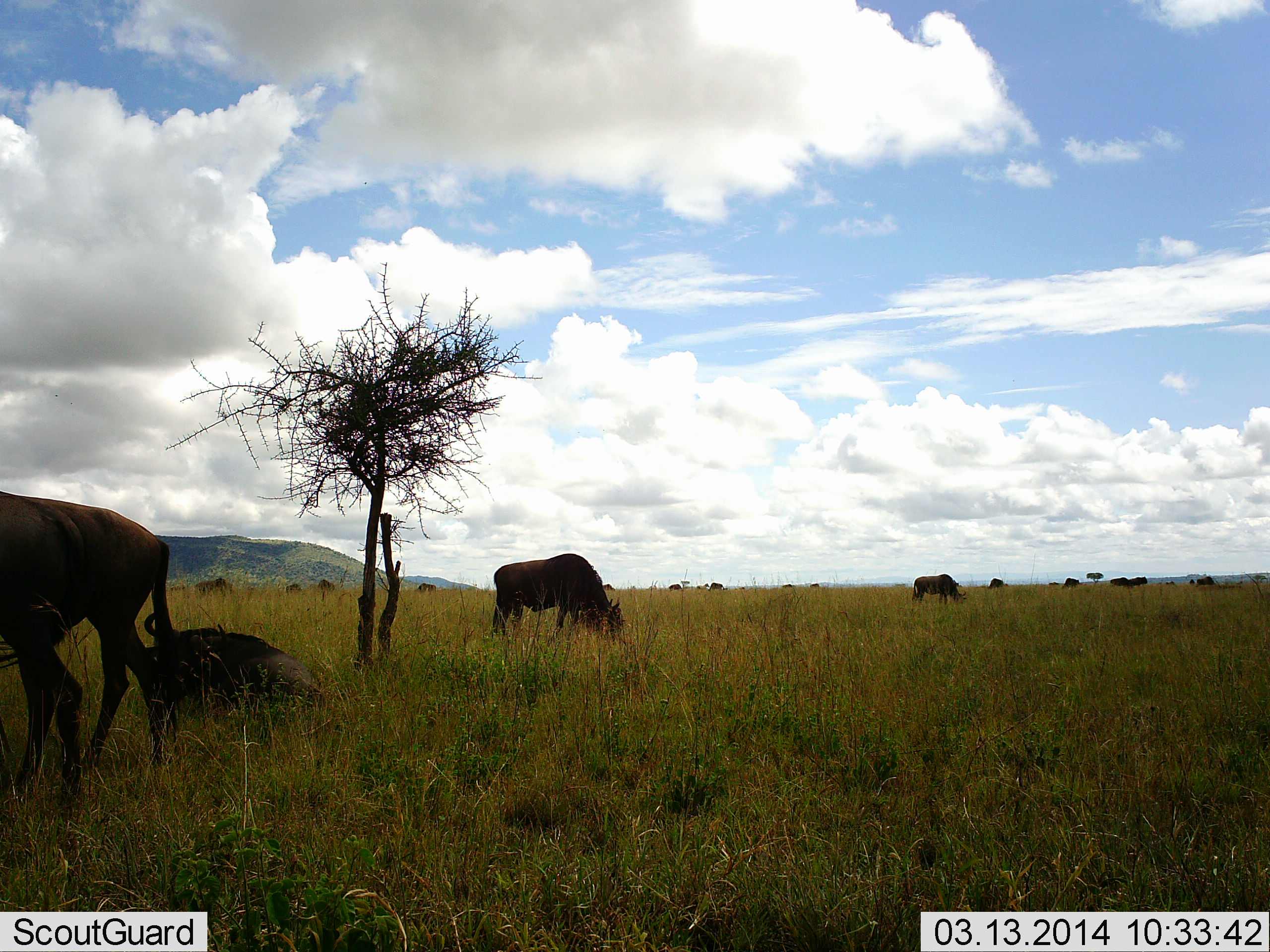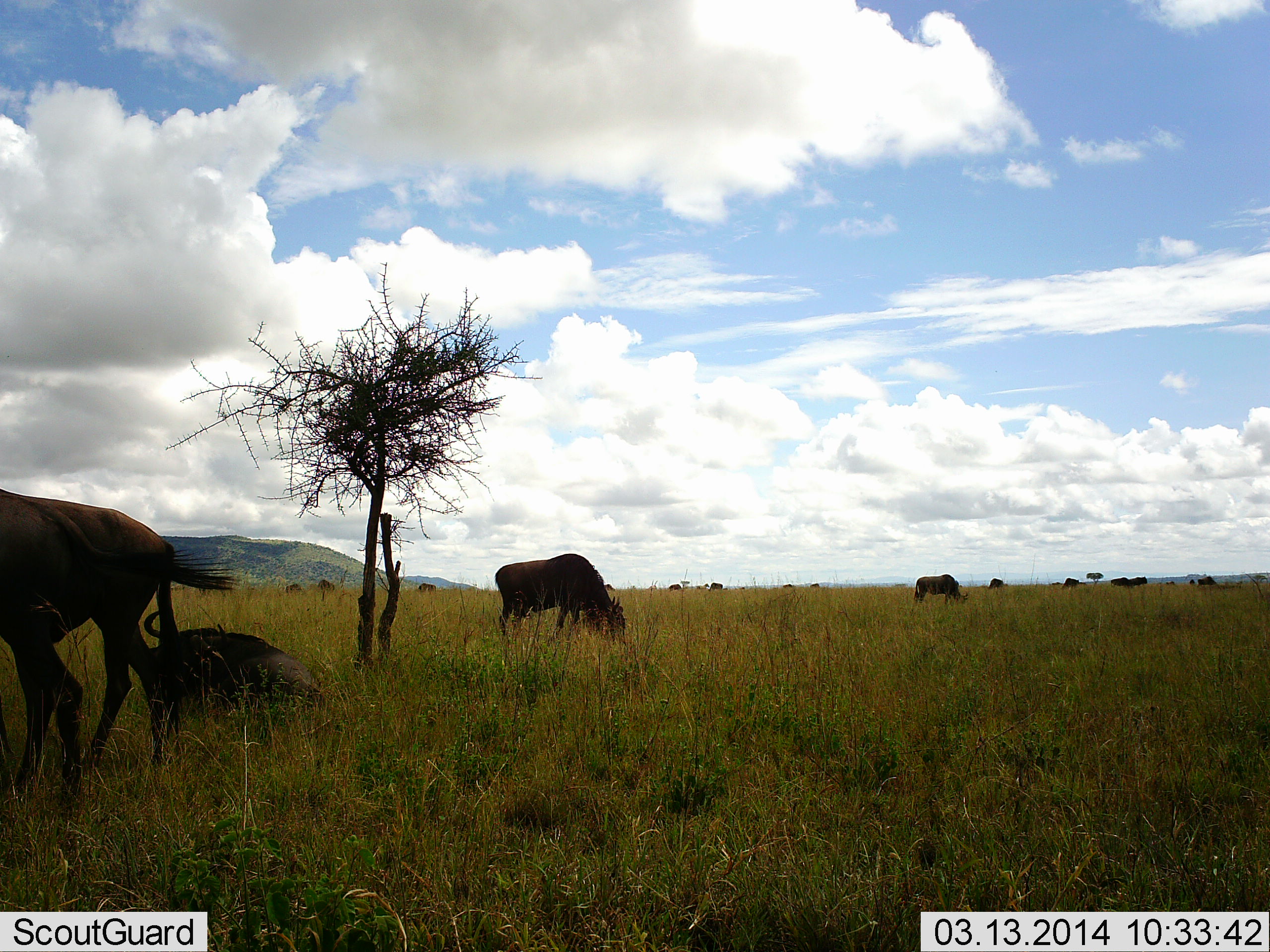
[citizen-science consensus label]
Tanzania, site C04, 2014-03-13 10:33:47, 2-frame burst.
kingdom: Animalia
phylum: Chordata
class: Mammalia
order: Artiodactyla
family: Bovidae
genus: Connochaetes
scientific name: Connochaetes taurinus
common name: blue wildebeest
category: wildebeest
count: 11-50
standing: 40%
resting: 70%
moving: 20%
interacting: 10%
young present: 0%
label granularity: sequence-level